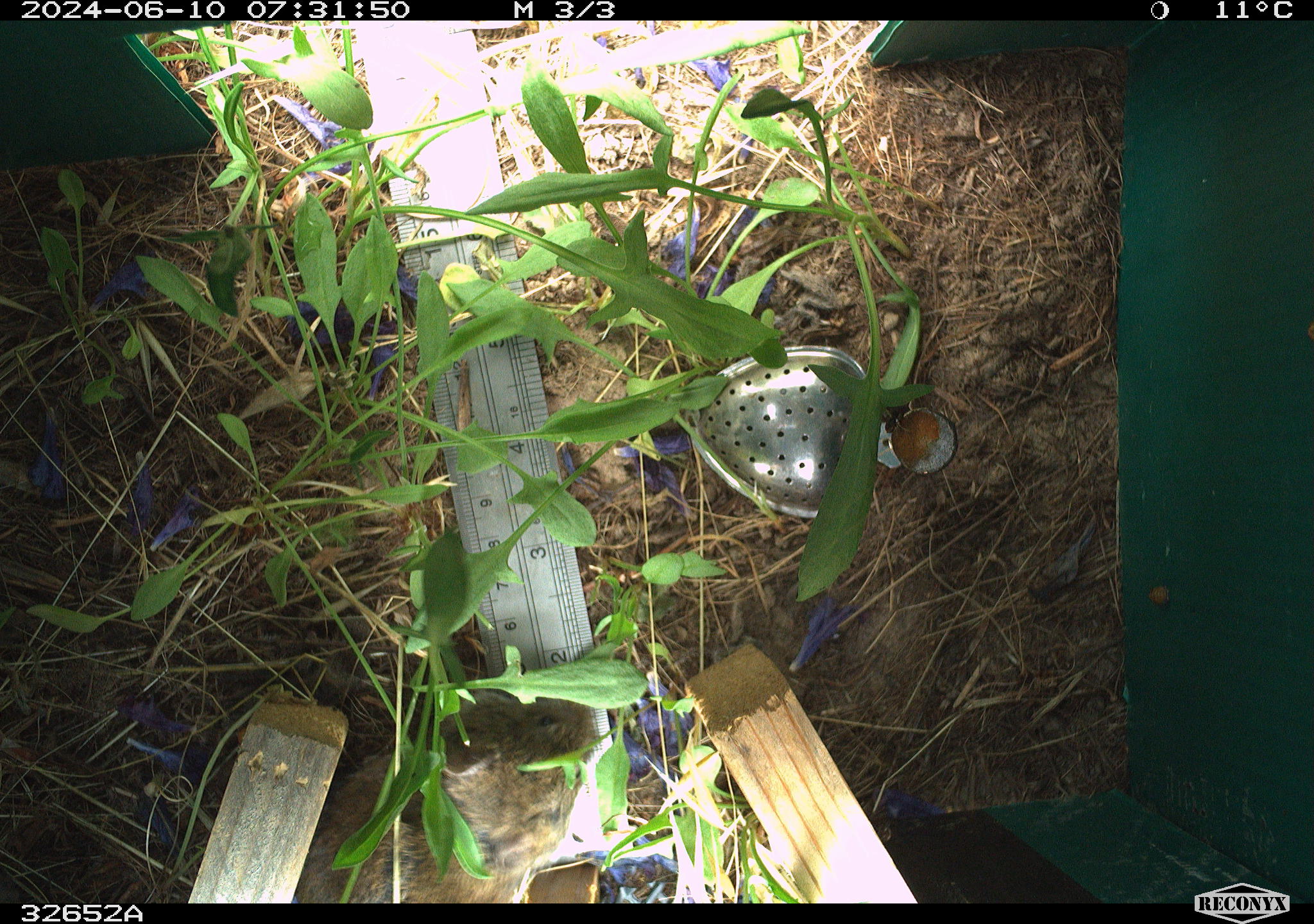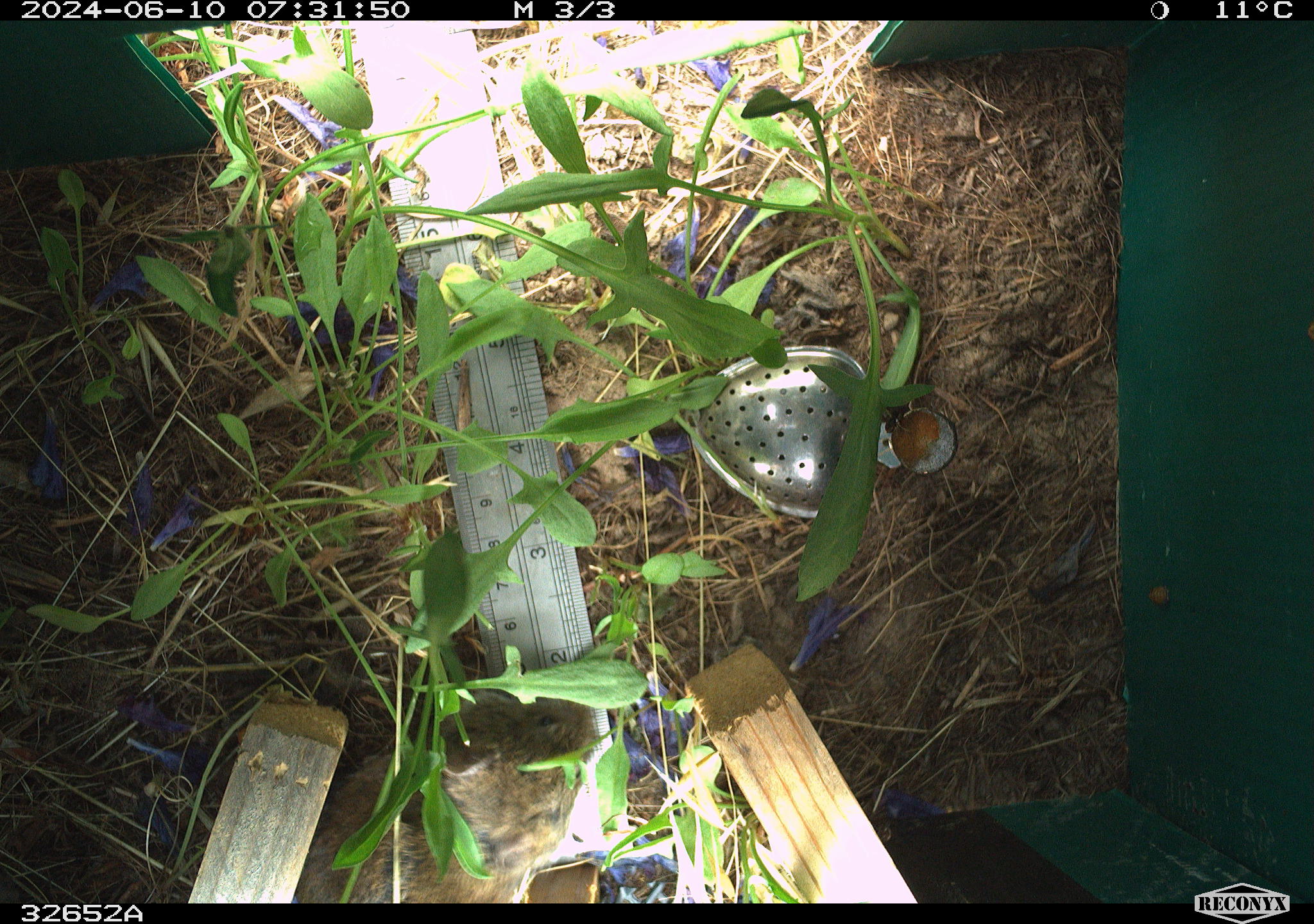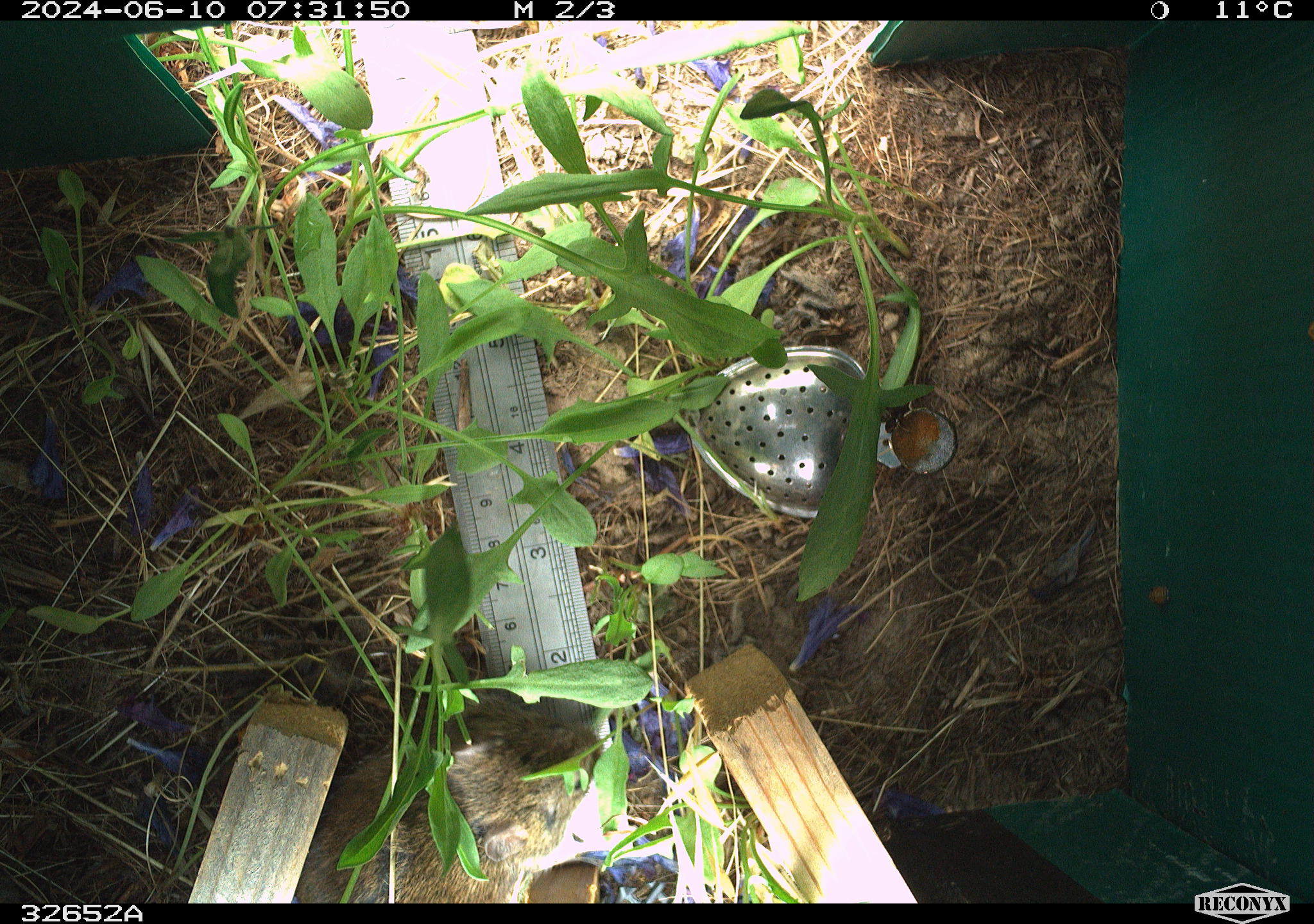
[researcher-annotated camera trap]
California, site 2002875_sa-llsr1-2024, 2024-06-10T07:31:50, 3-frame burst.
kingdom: Animalia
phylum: Chordata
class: Mammalia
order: Rodentia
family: Cricetidae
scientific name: Arvicolinae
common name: voles, lemmings, and muskrats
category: arvicolinae subfamily